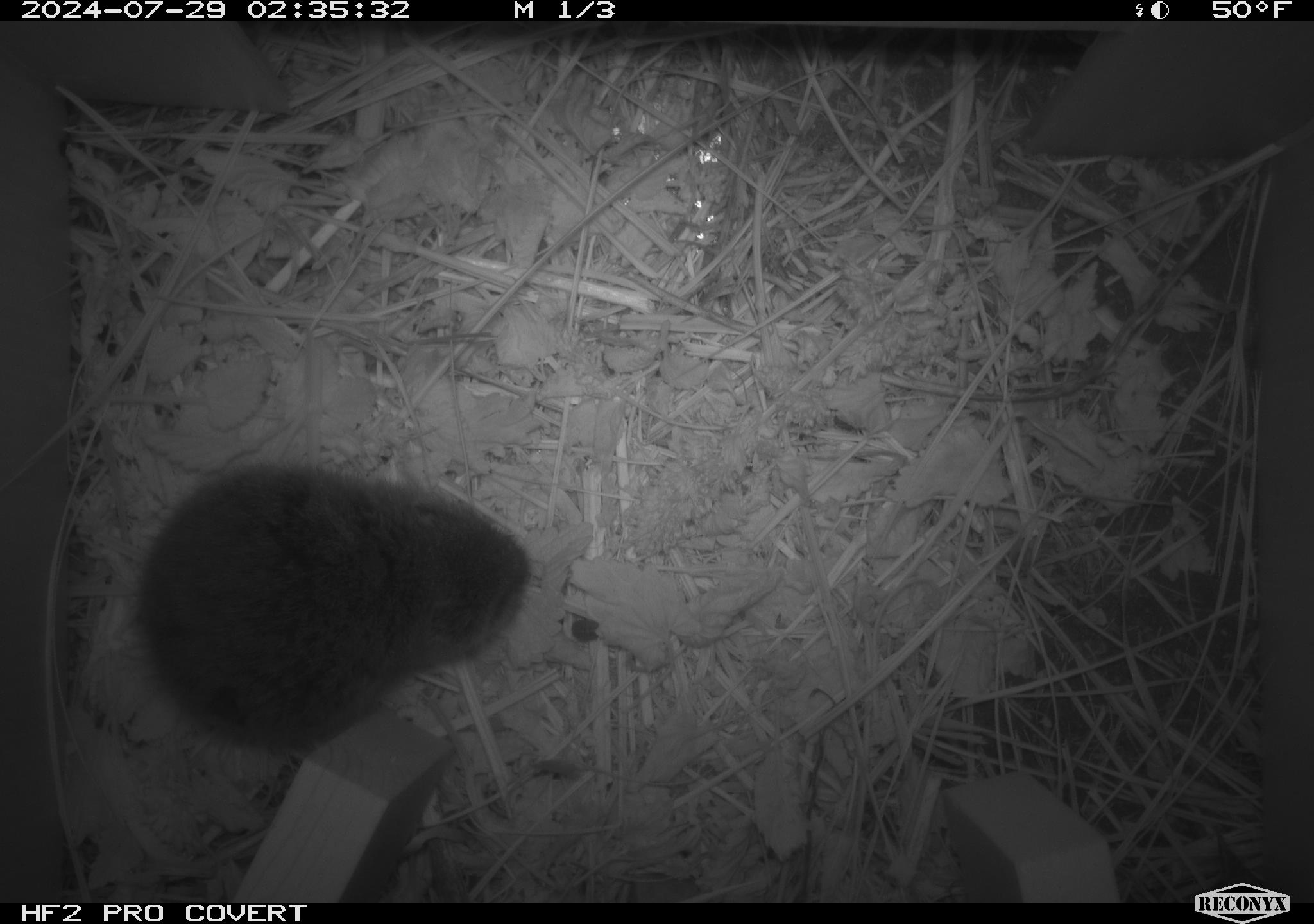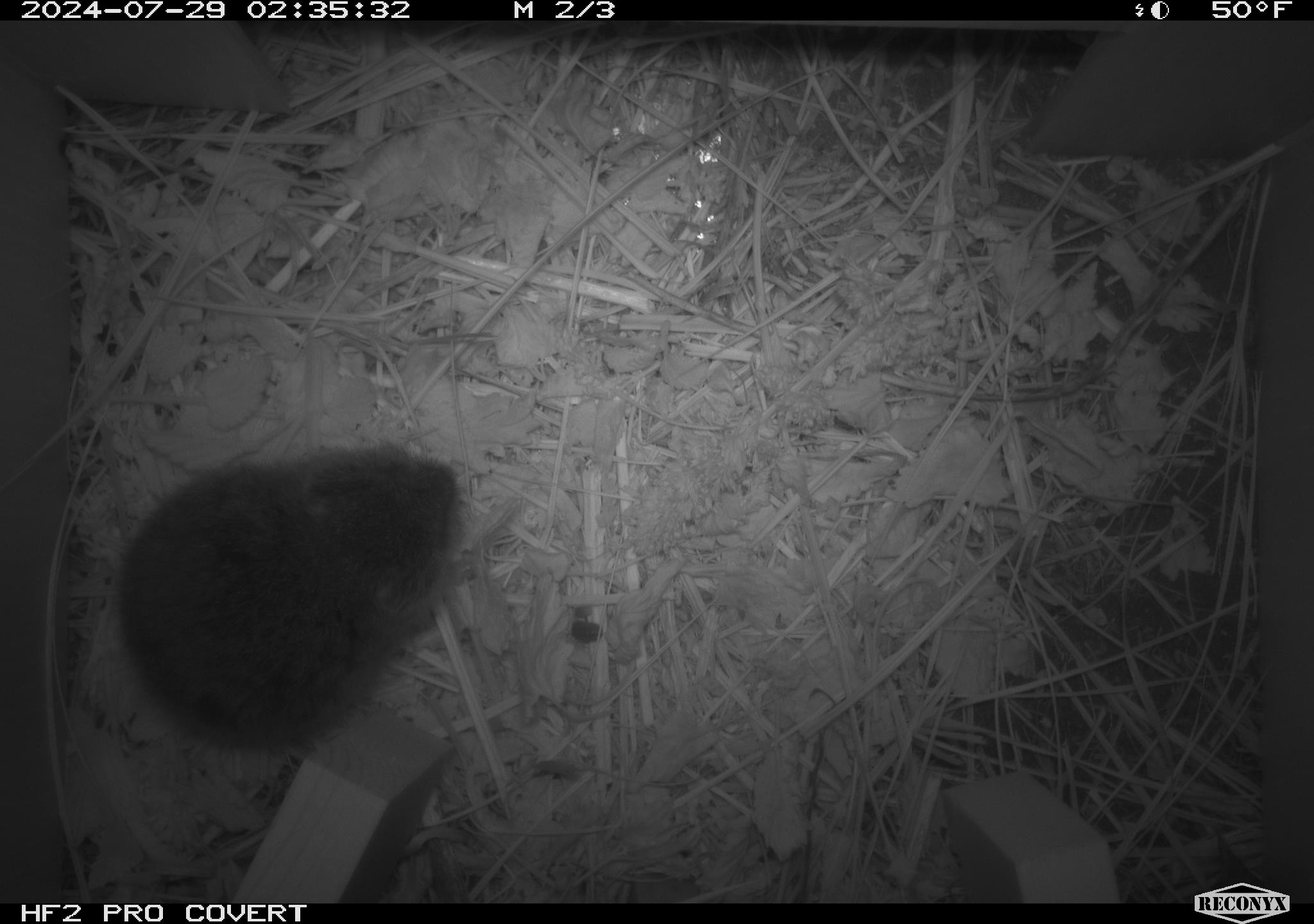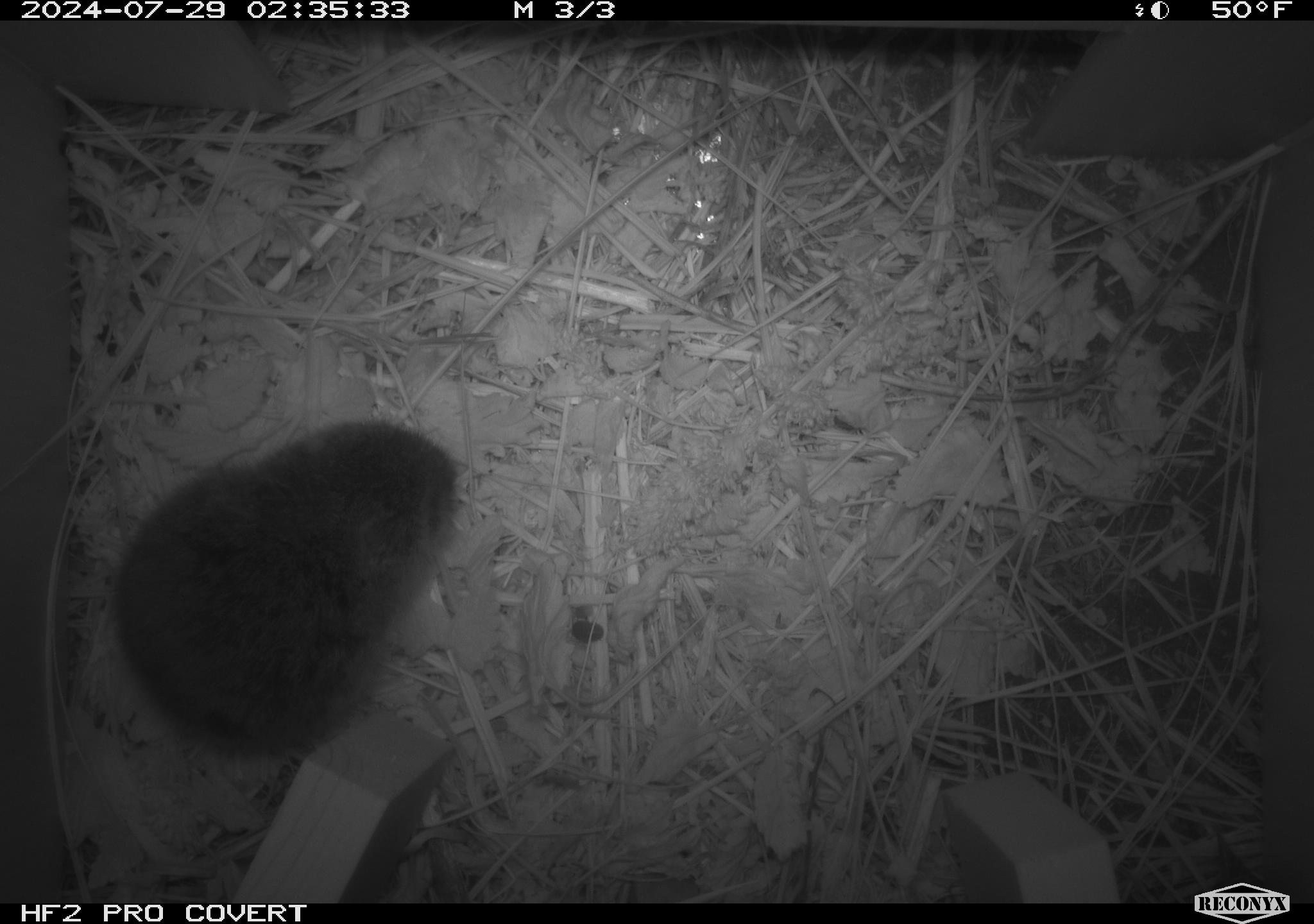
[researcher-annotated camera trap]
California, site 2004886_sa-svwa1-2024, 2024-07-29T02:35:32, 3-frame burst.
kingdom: Animalia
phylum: Chordata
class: Mammalia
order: Rodentia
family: Cricetidae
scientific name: Arvicolinae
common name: voles, lemmings, and muskrats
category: arvicolinae subfamily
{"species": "arvicolinae subfamily (voles, lemmings, and muskrats) (Arvicolinae)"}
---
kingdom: Animalia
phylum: Arthropoda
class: Insecta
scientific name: Insecta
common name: insect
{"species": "insect (Insecta)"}